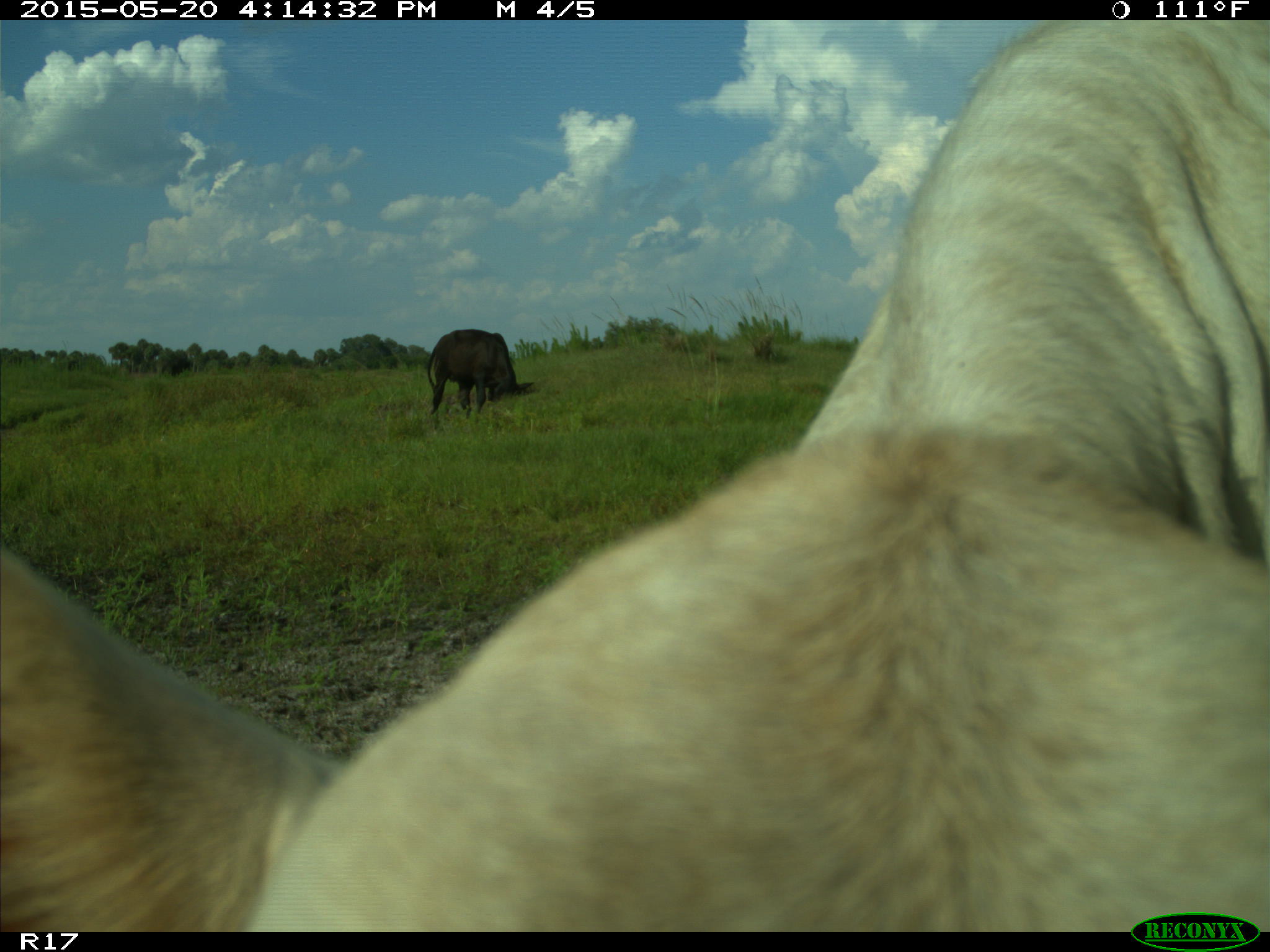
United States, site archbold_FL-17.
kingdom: Animalia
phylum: Chordata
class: Mammalia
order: Artiodactyla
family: Bovidae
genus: Bos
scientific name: Bos taurus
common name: domestic cow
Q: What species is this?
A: Bos taurus (domestic cow).